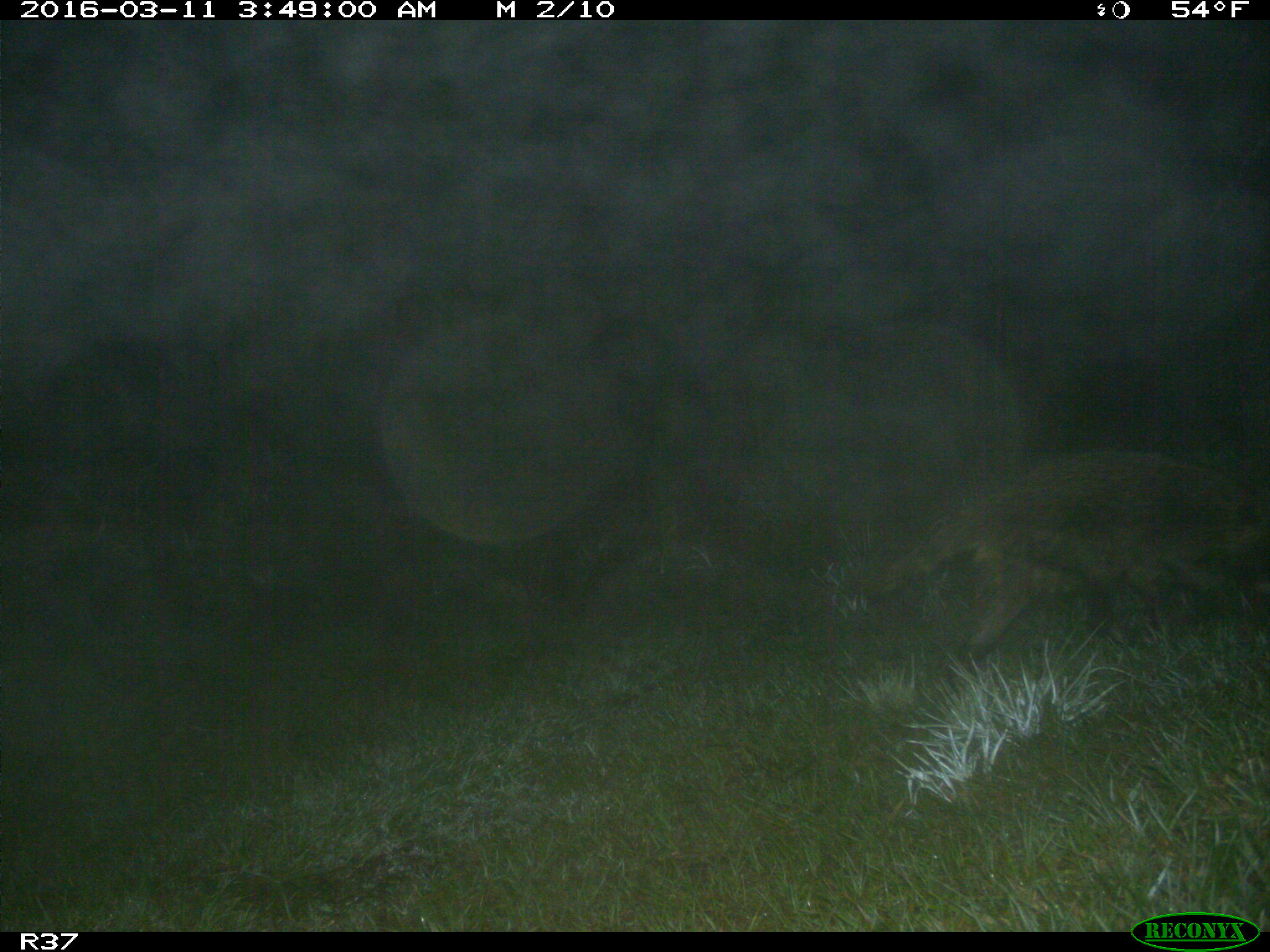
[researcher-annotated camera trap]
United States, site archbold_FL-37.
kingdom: Animalia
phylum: Chordata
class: Mammalia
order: Carnivora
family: Procyonidae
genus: Procyon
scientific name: Procyon lotor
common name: common raccoon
Procyon lotor (common raccoon).